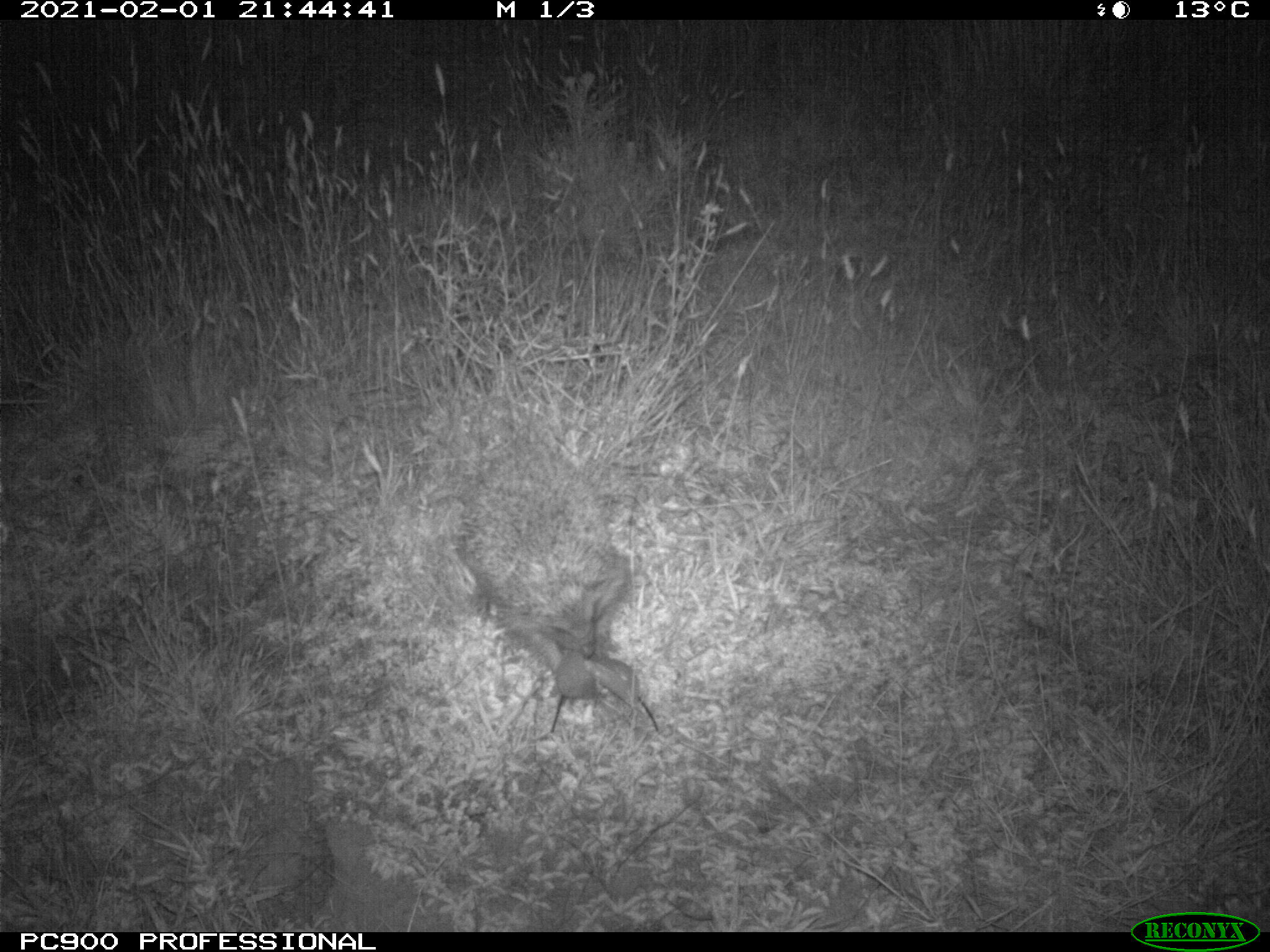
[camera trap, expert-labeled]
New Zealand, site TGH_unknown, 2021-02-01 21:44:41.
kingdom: Animalia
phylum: Chordata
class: Mammalia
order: Eulipotyphla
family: Erinaceidae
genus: Erinaceus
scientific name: Erinaceus europaeus europaeus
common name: european hedgehog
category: hedgehog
Hedgehog (european hedgehog) (Erinaceus europaeus europaeus).